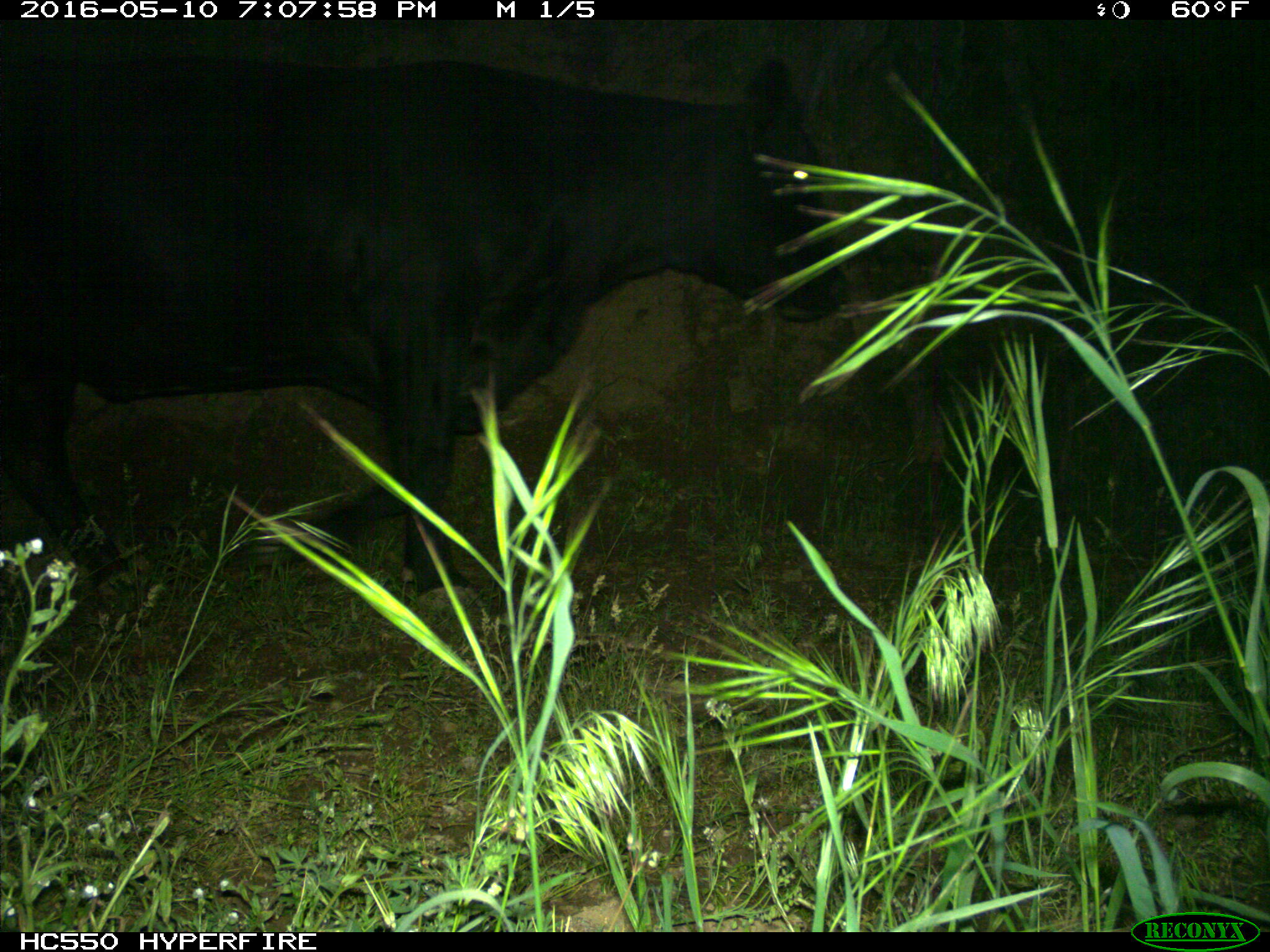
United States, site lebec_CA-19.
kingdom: Animalia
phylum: Chordata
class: Mammalia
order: Artiodactyla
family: Bovidae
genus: Bos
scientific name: Bos taurus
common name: domestic cow